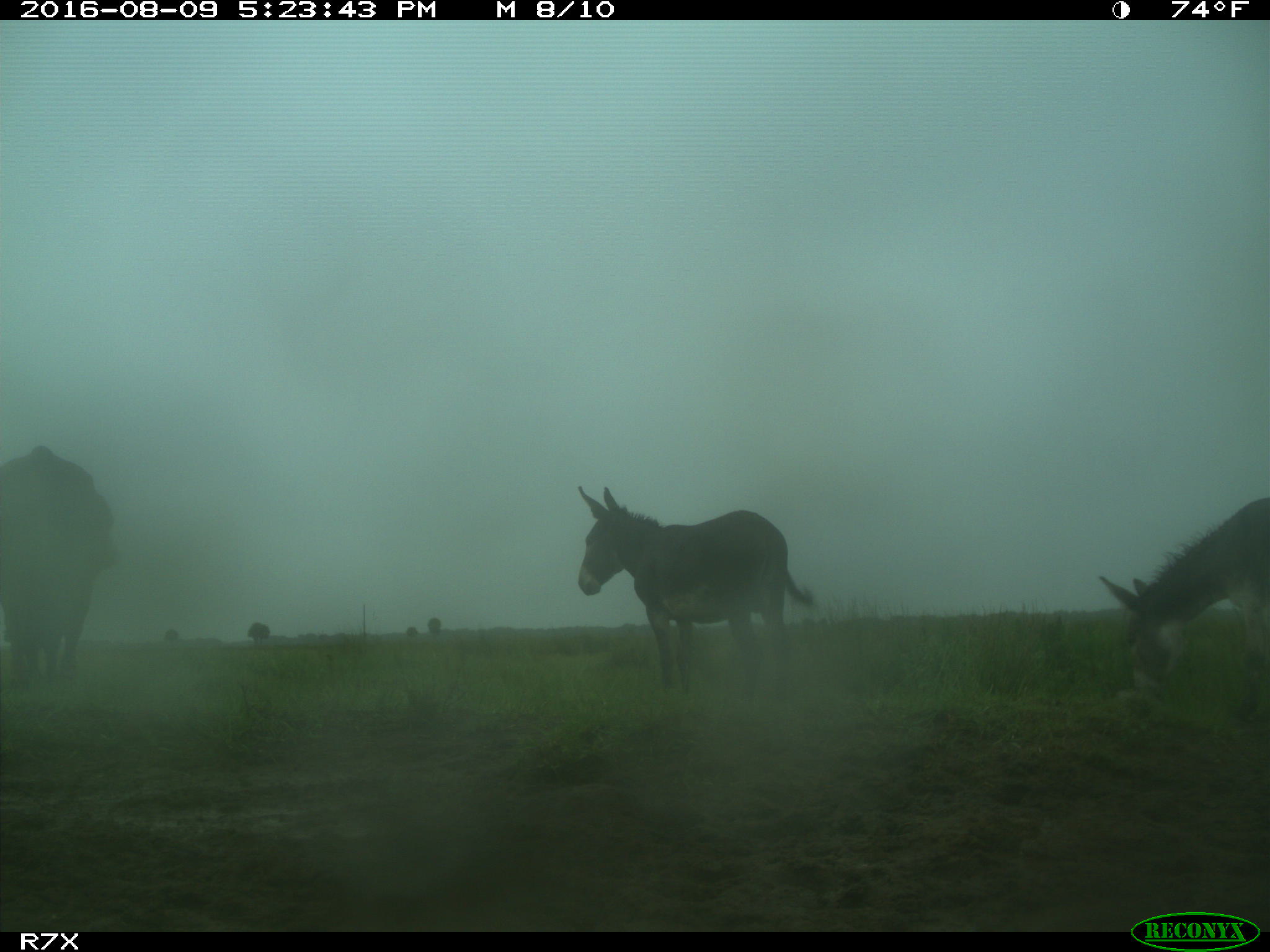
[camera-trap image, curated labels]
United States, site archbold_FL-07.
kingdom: Animalia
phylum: Chordata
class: Mammalia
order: Artiodactyla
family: Bovidae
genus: Bos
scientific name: Bos taurus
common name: domestic cow